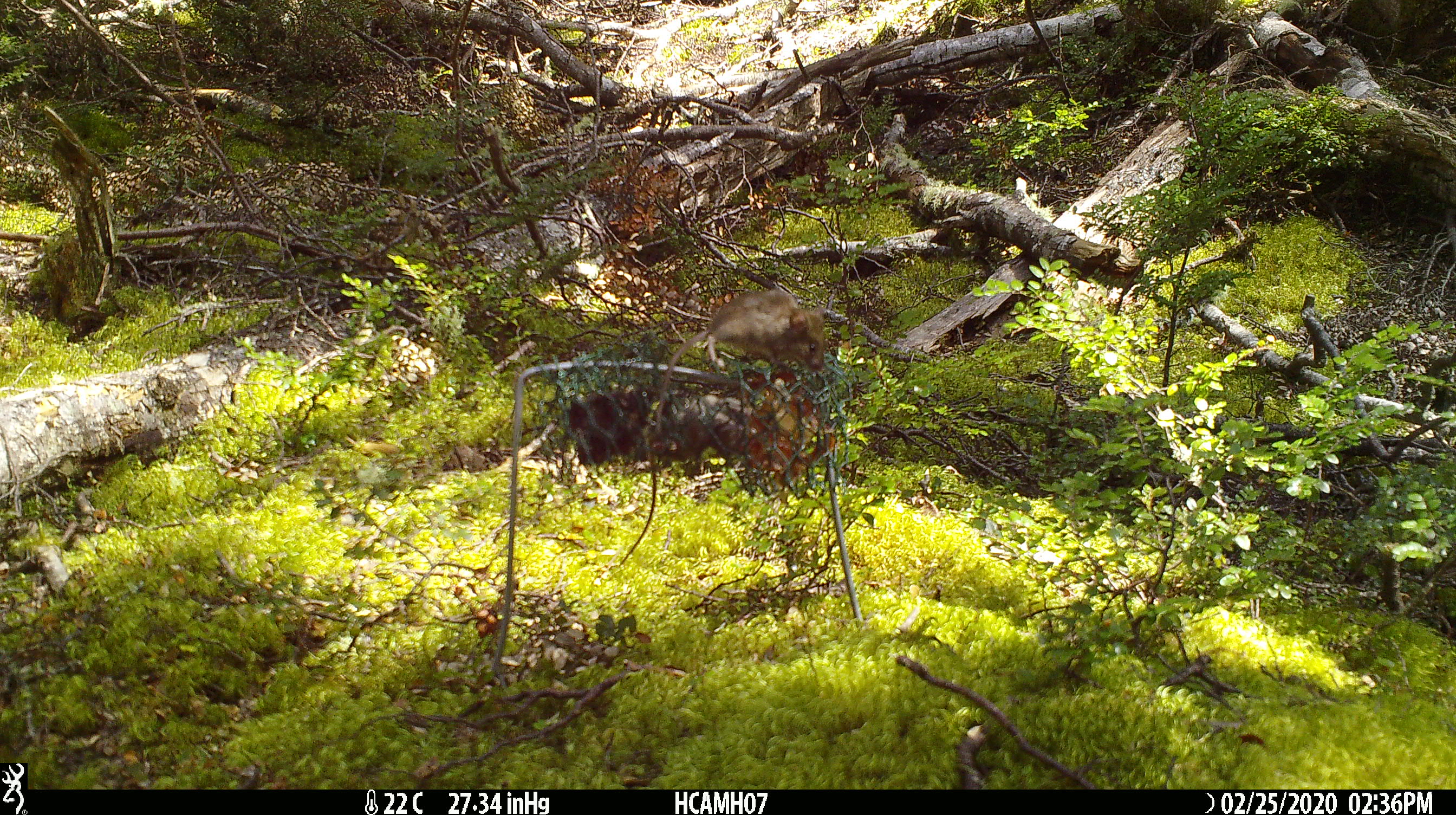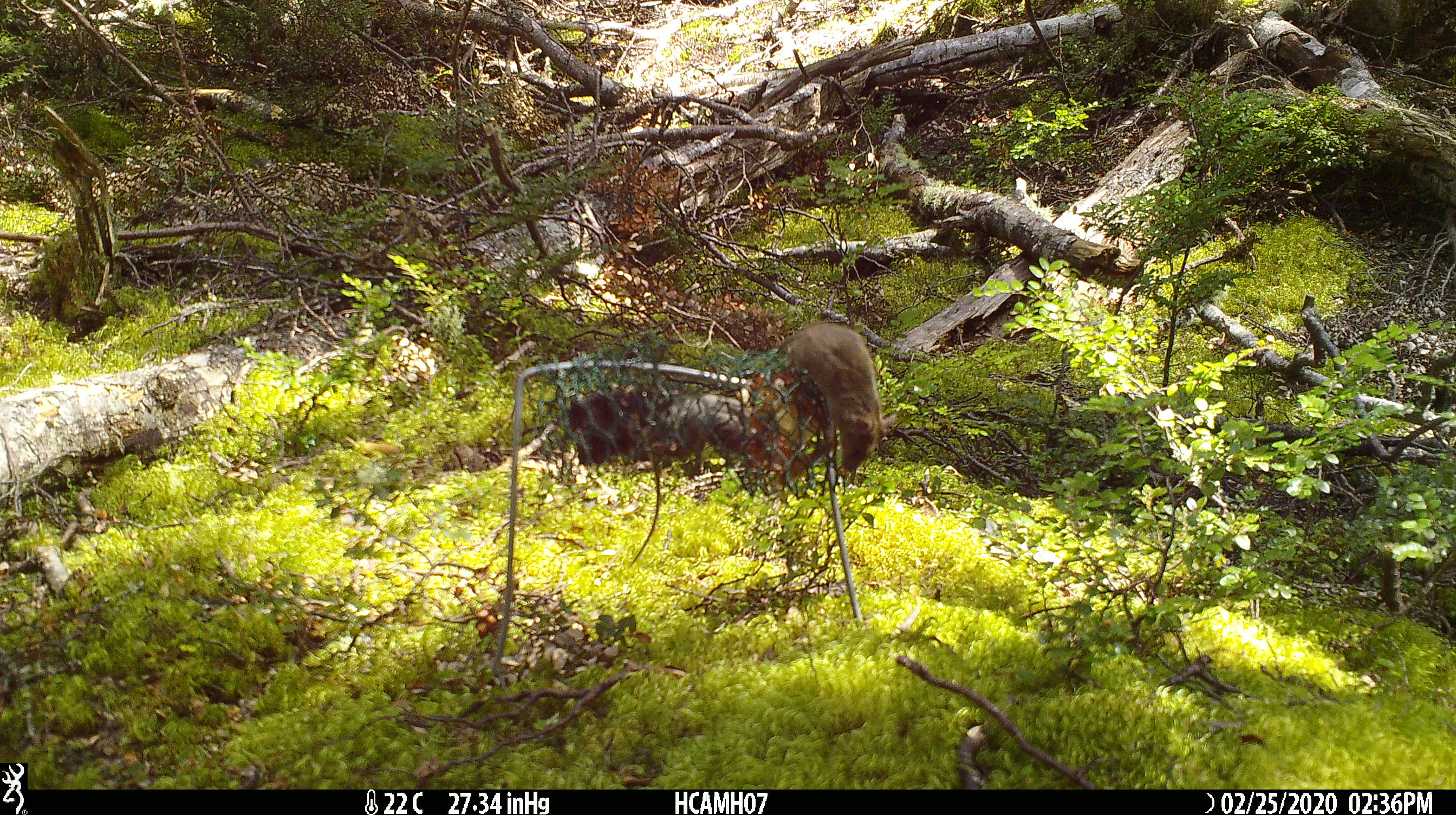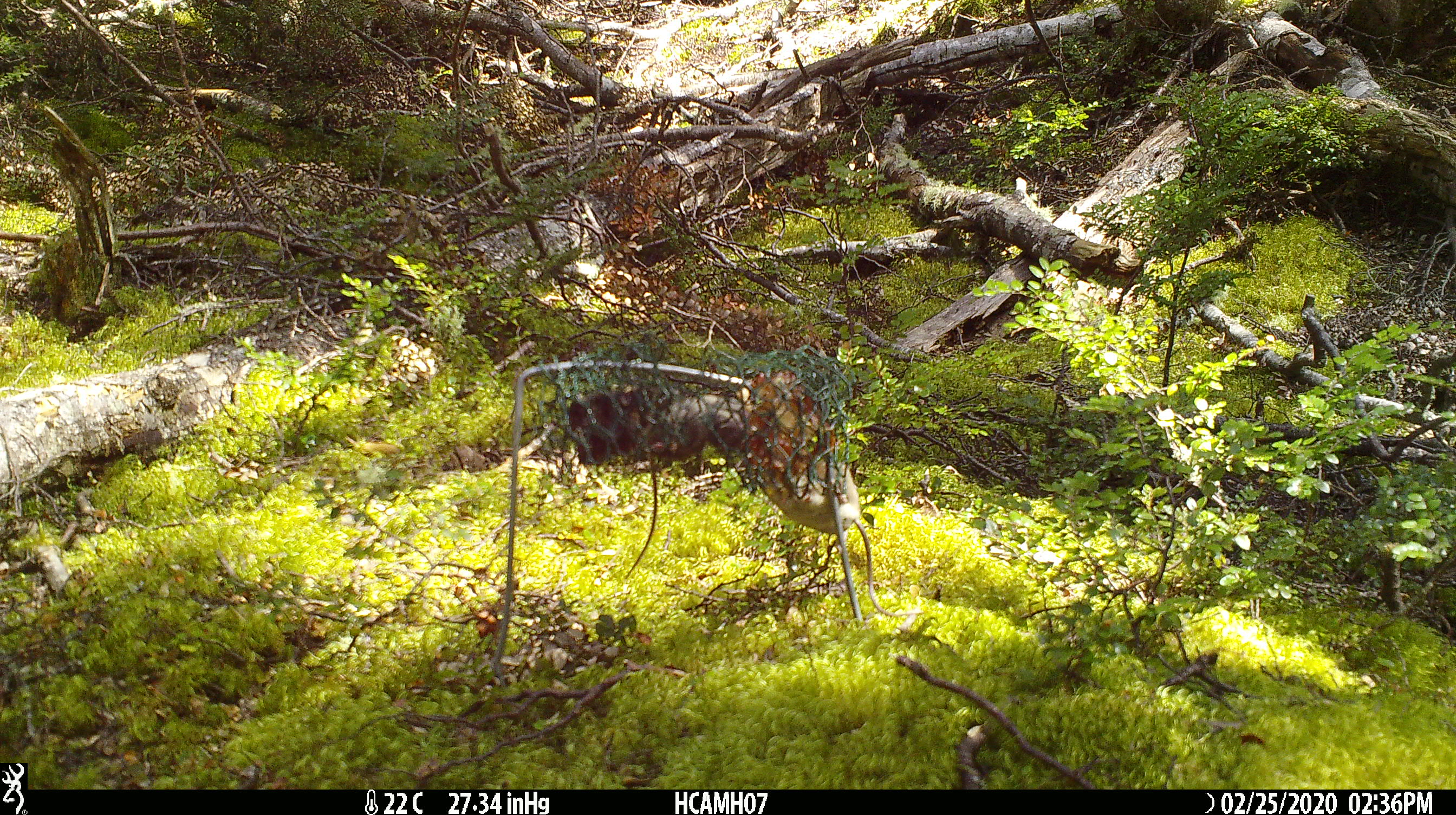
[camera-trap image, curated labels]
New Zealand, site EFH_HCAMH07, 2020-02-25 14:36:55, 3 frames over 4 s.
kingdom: Animalia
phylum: Chordata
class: Mammalia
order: Rodentia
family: Muridae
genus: Mus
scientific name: Mus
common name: mouse